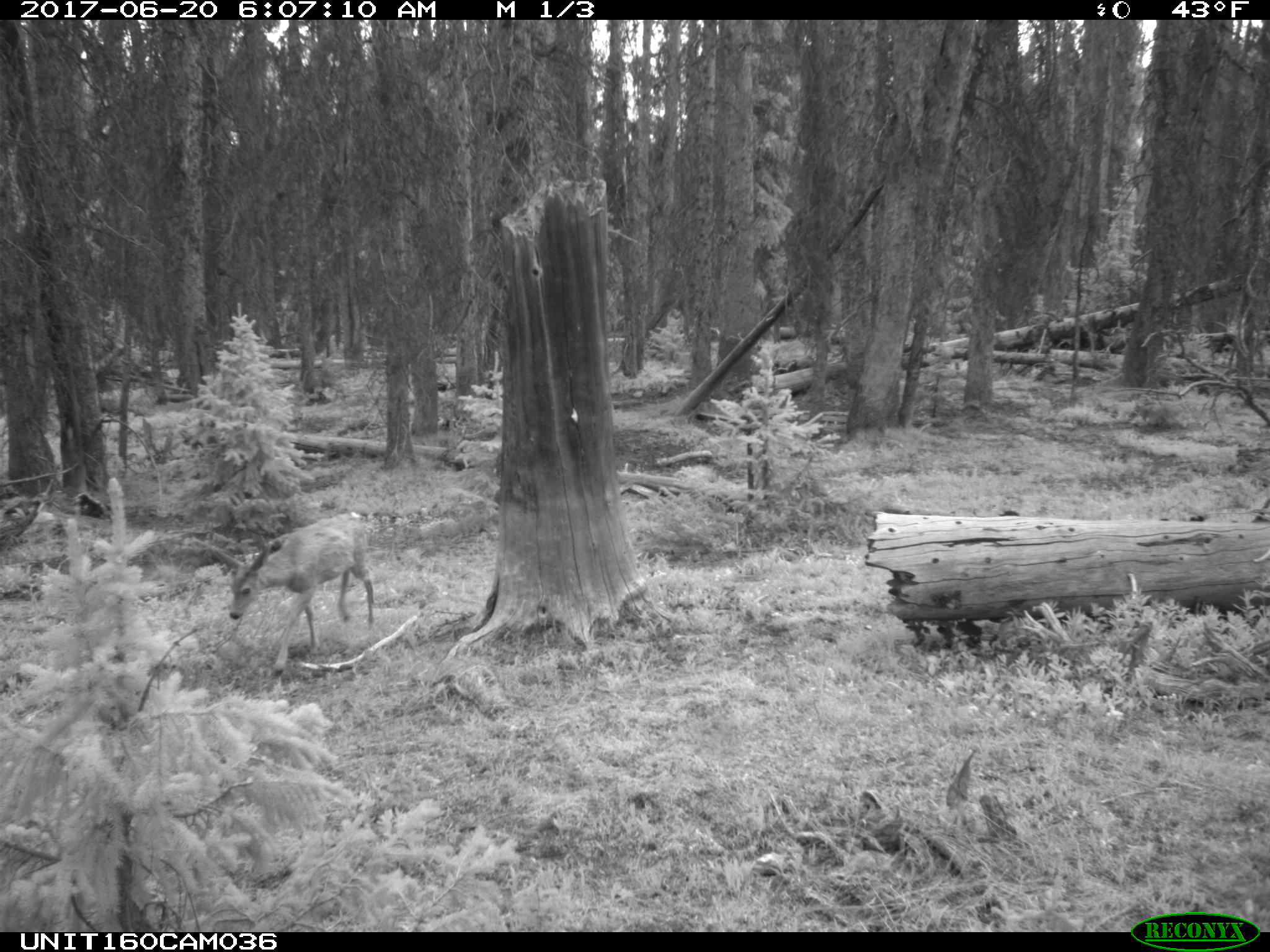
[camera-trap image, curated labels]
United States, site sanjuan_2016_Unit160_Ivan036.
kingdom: Animalia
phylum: Chordata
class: Mammalia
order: Artiodactyla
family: Cervidae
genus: Odocoileus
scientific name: Odocoileus hemionus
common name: mule deer